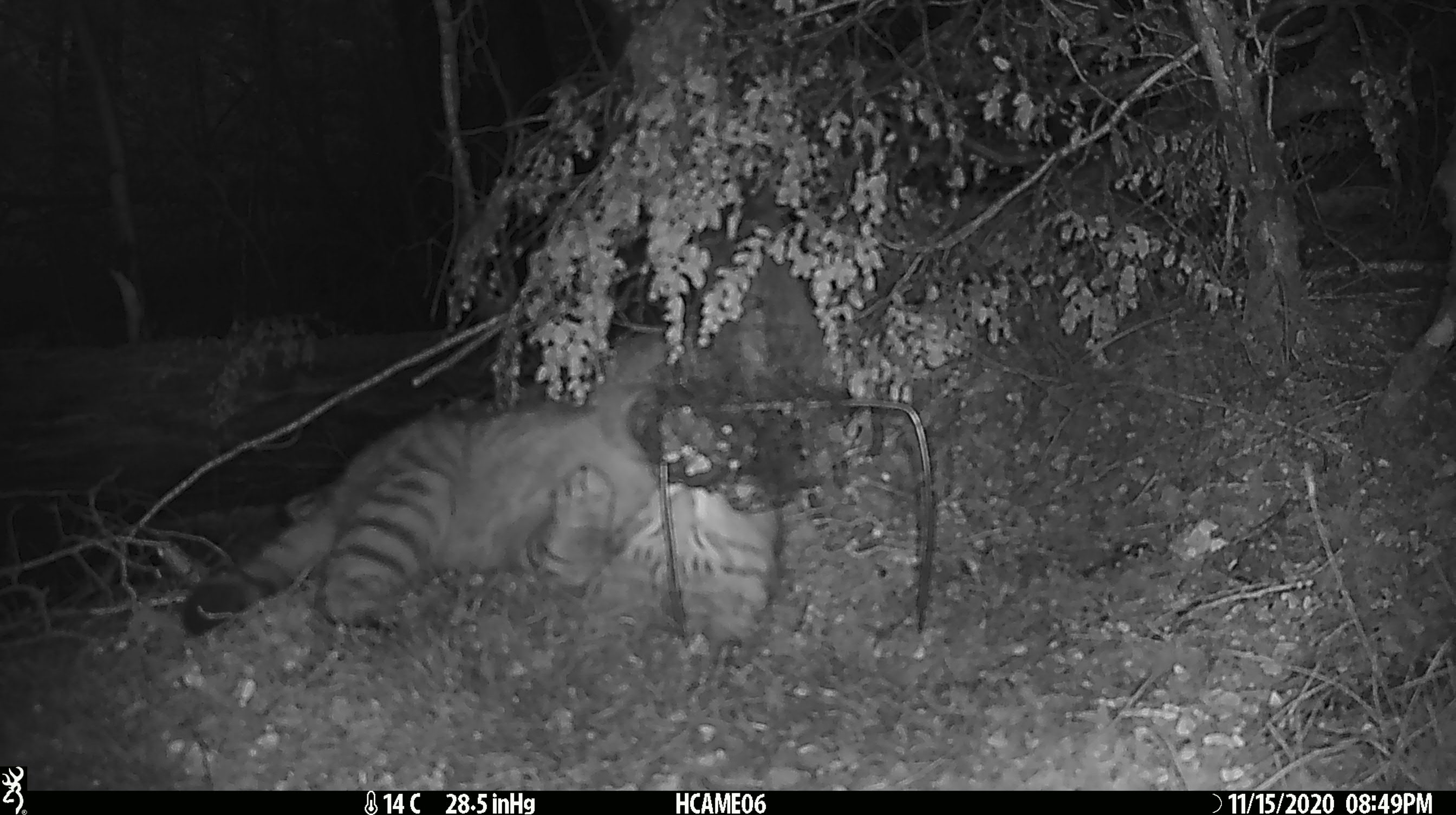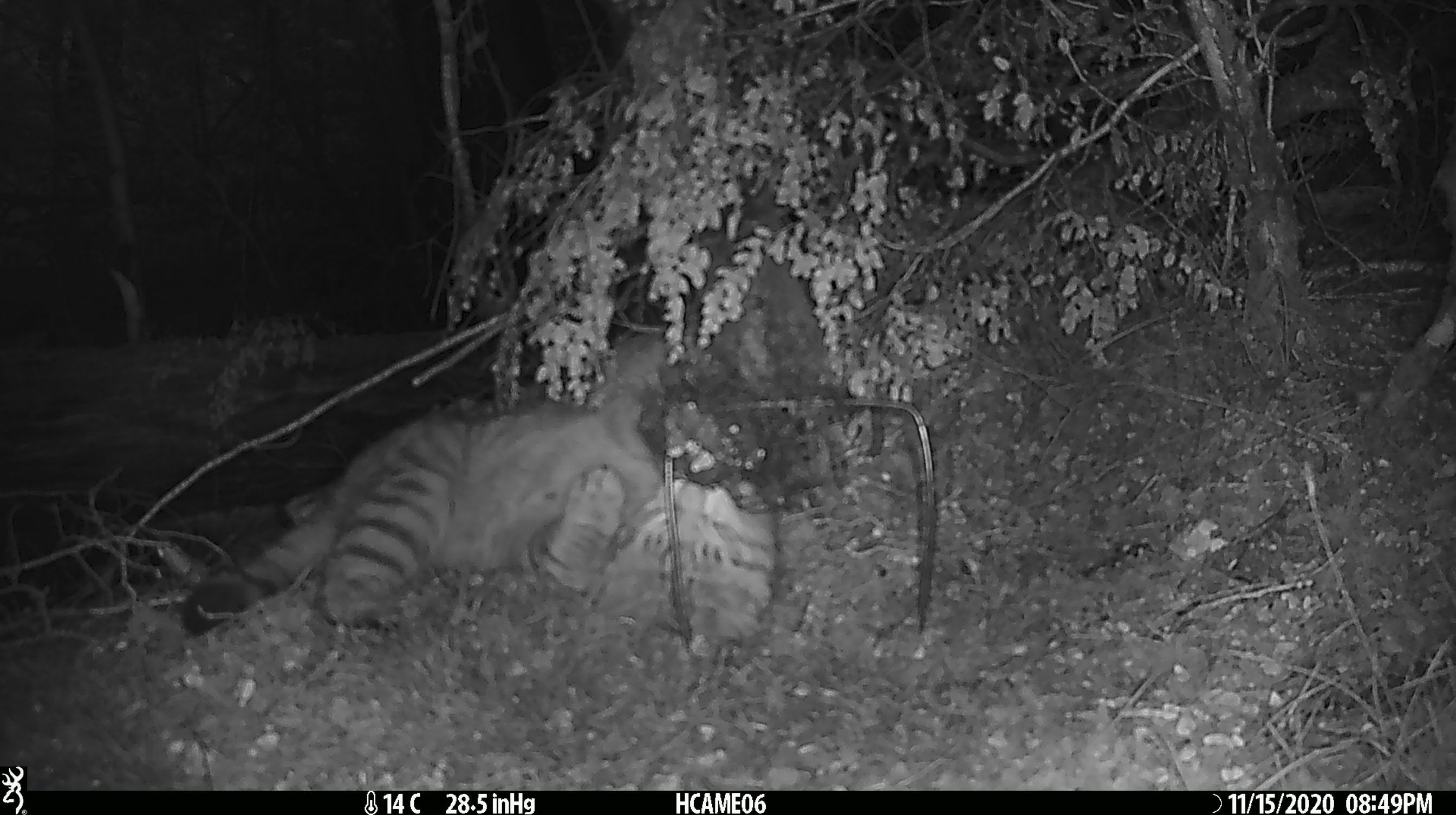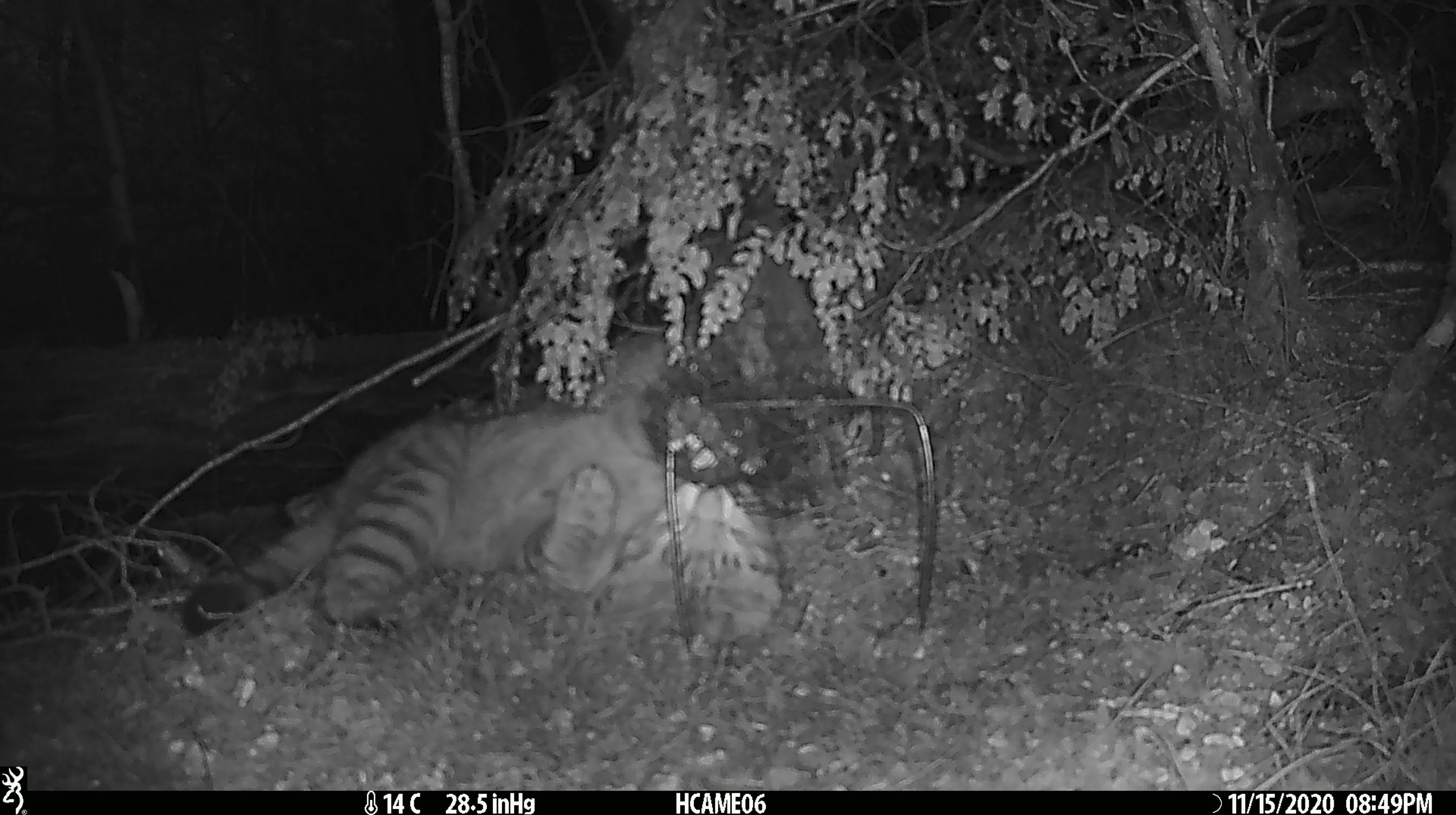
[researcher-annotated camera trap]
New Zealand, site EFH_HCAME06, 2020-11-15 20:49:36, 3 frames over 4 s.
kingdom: Animalia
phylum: Chordata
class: Mammalia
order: Carnivora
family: Felidae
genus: Felis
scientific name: Felis catus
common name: domestic cat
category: cat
Cat (domestic cat) (Felis catus).